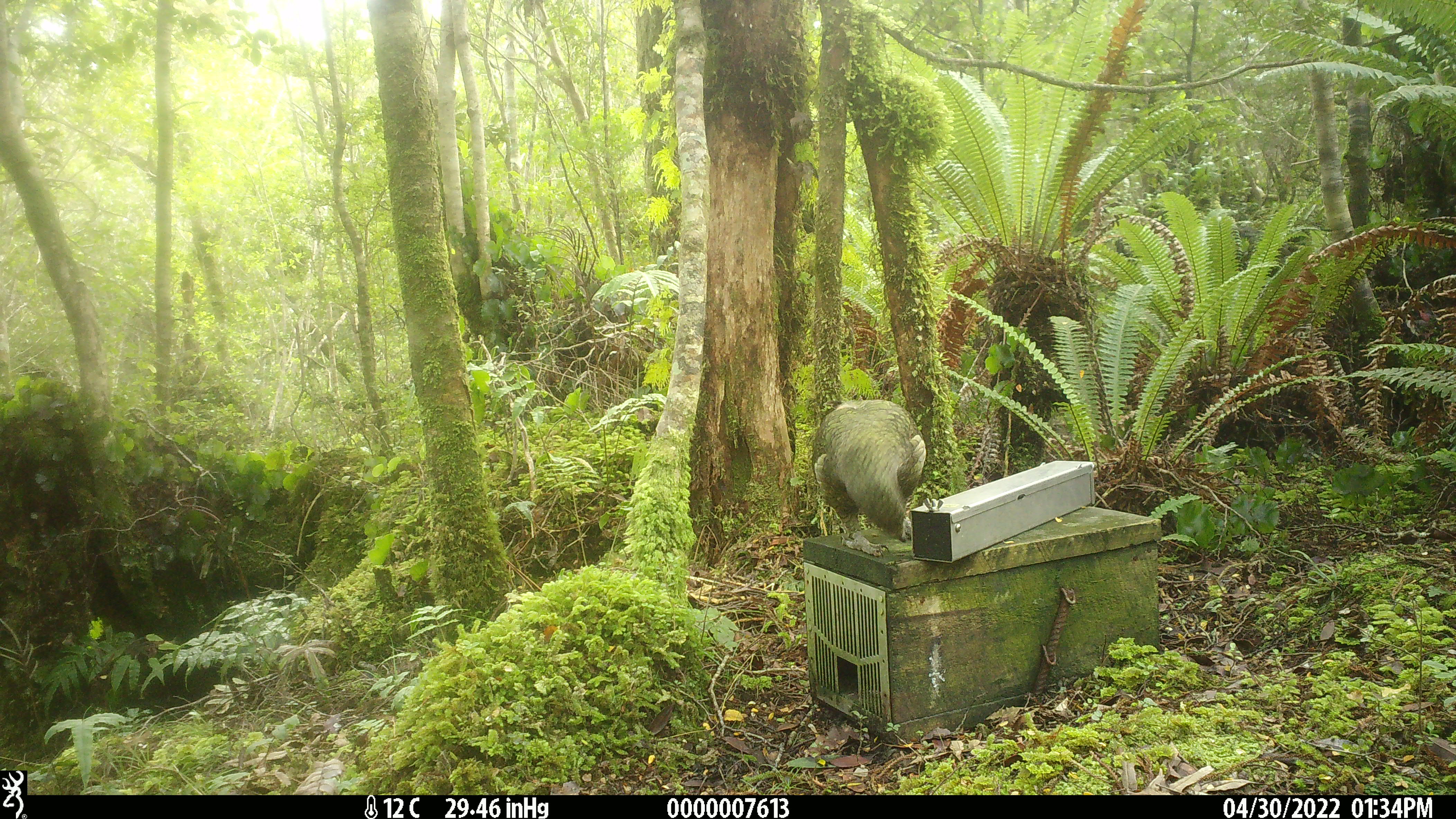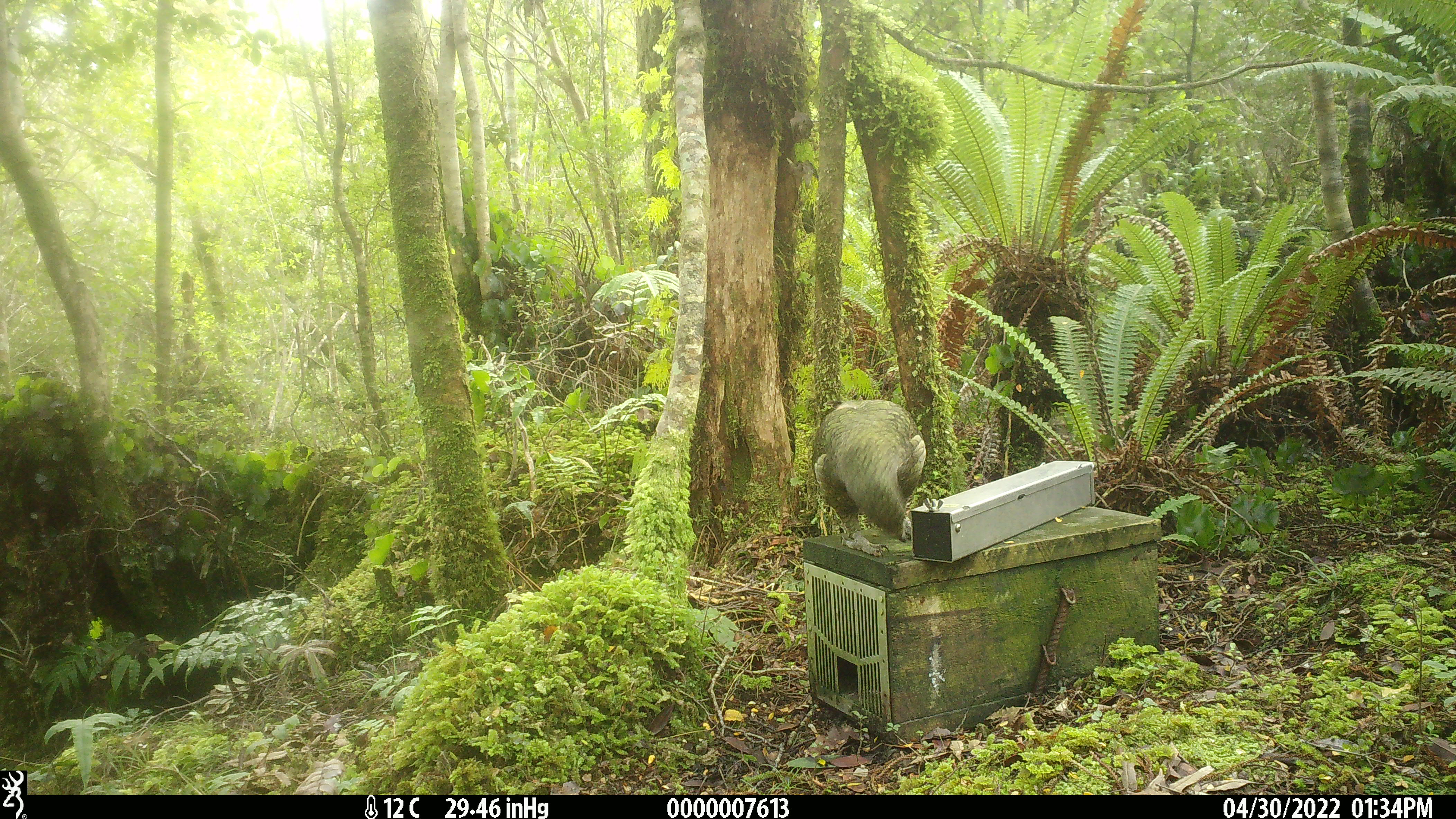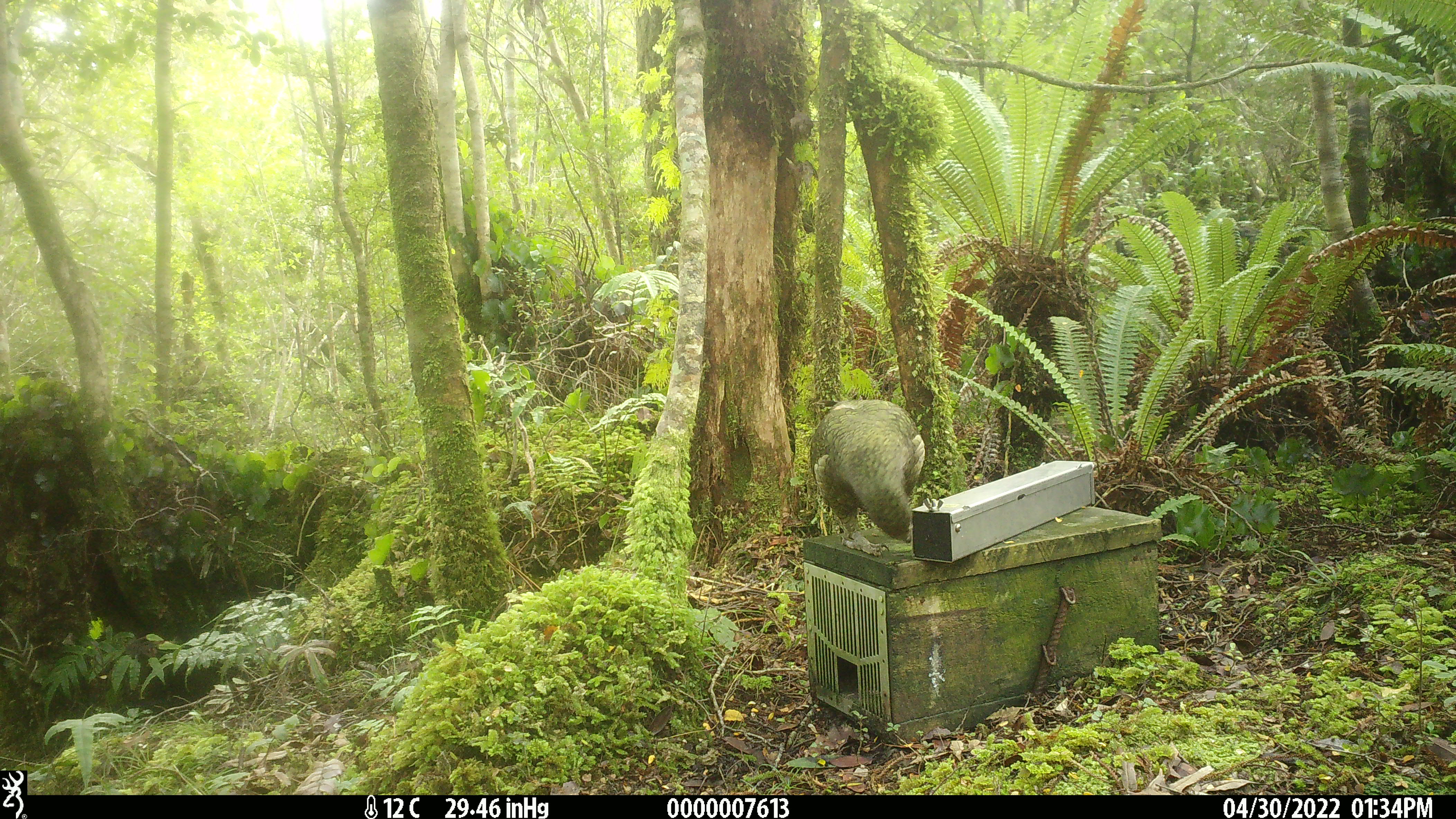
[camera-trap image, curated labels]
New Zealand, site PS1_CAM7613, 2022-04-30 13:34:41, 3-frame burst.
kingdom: Animalia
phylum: Chordata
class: Aves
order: Psittaciformes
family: Strigopidae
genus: Nestor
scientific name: Nestor notabilis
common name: kea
Kea (Nestor notabilis).